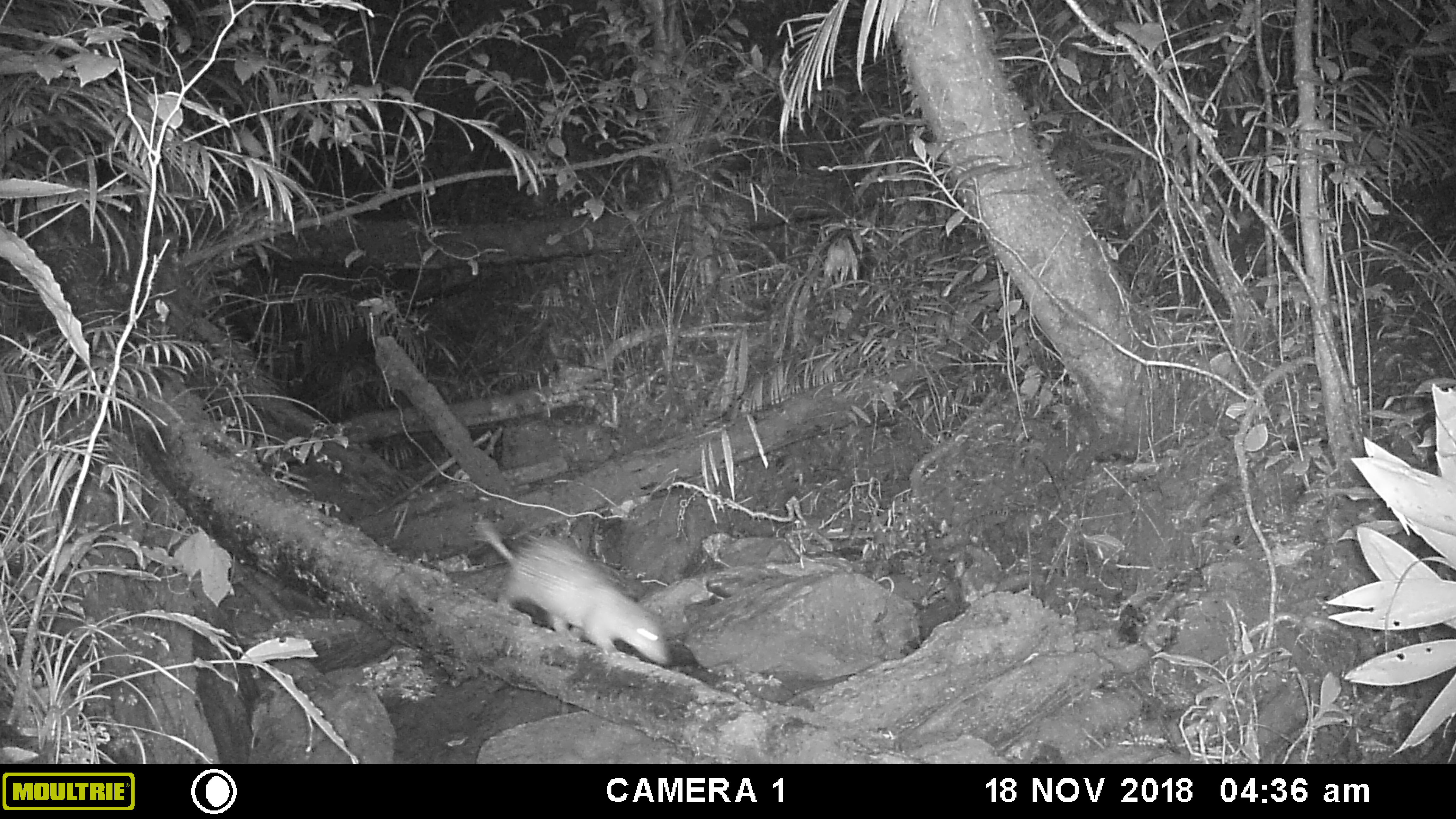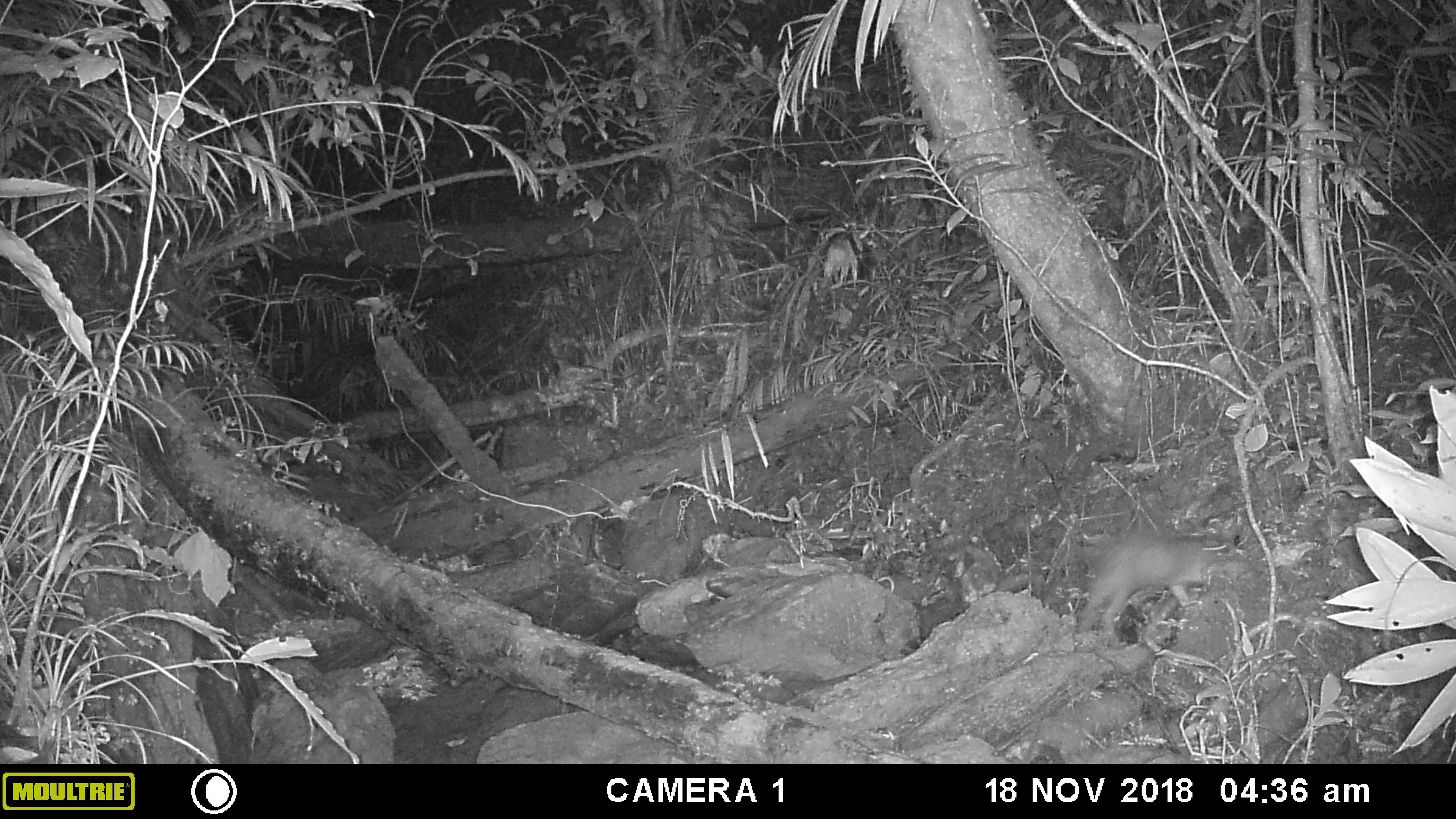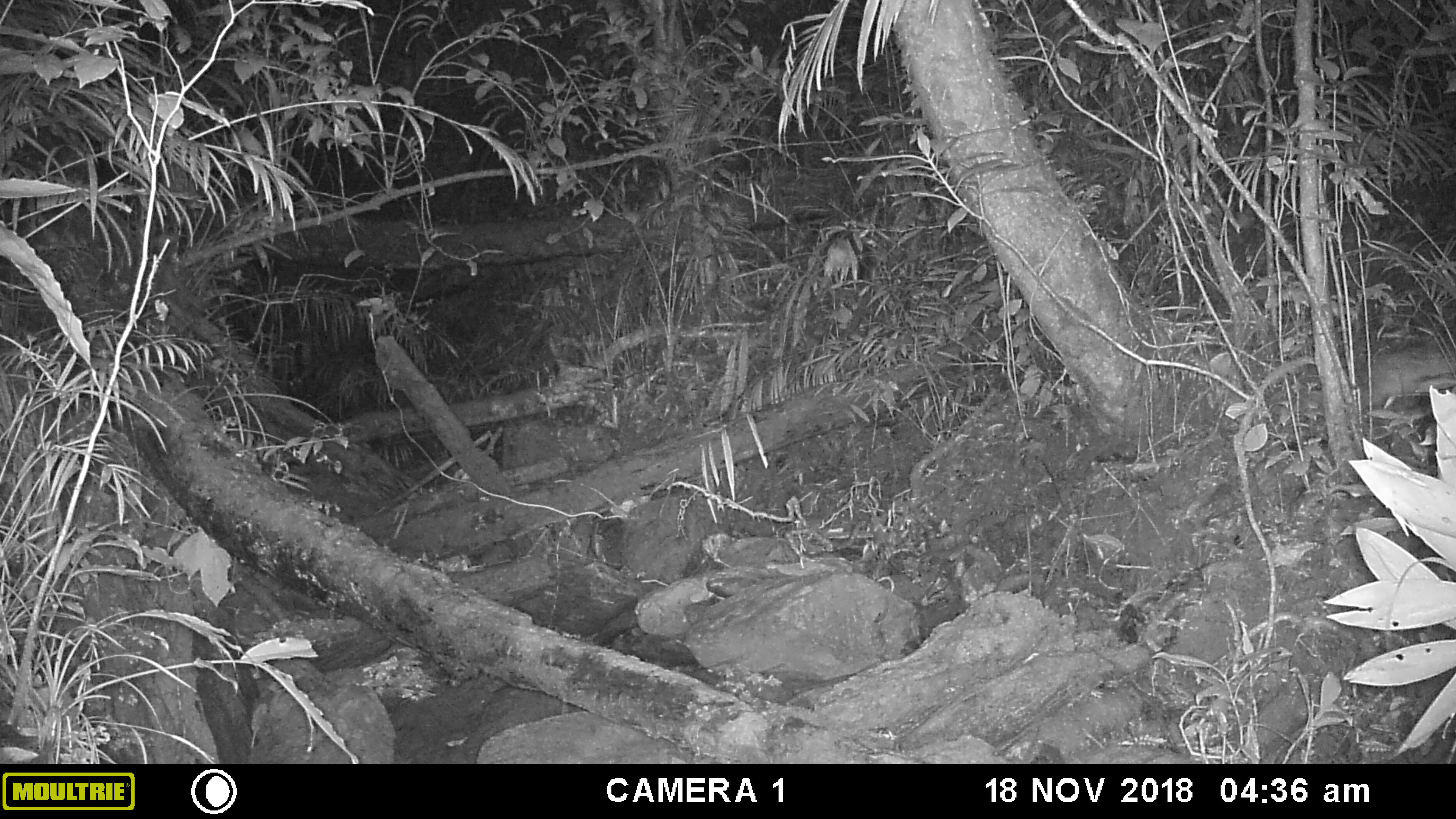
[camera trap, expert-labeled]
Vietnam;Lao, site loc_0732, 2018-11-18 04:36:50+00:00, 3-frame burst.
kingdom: Animalia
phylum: Chordata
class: Mammalia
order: Rodentia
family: Hystricidae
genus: Atherurus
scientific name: Atherurus macrourus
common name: asiatic brush-tailed porcupine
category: asiatic brush tailed porcupine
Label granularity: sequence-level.